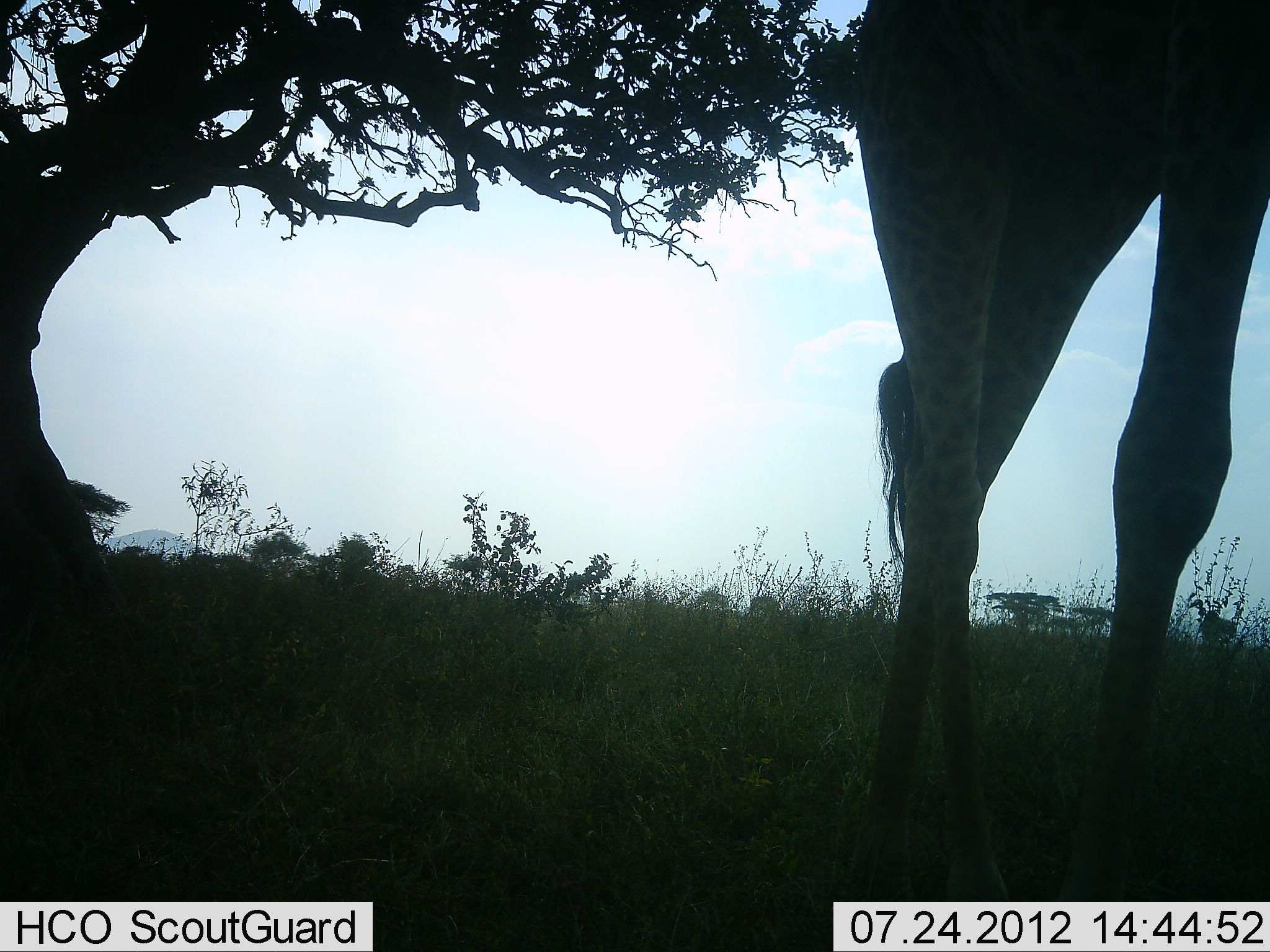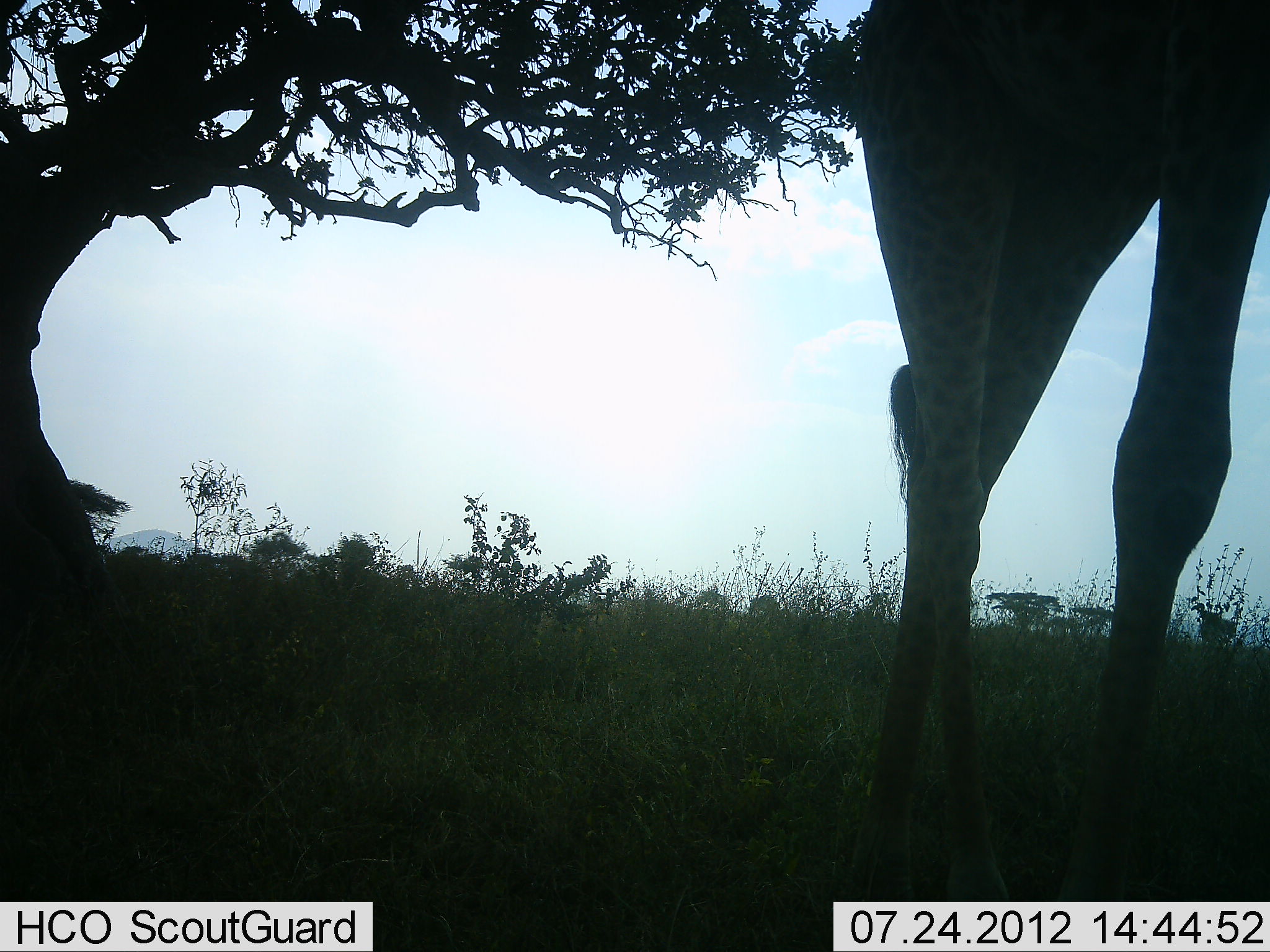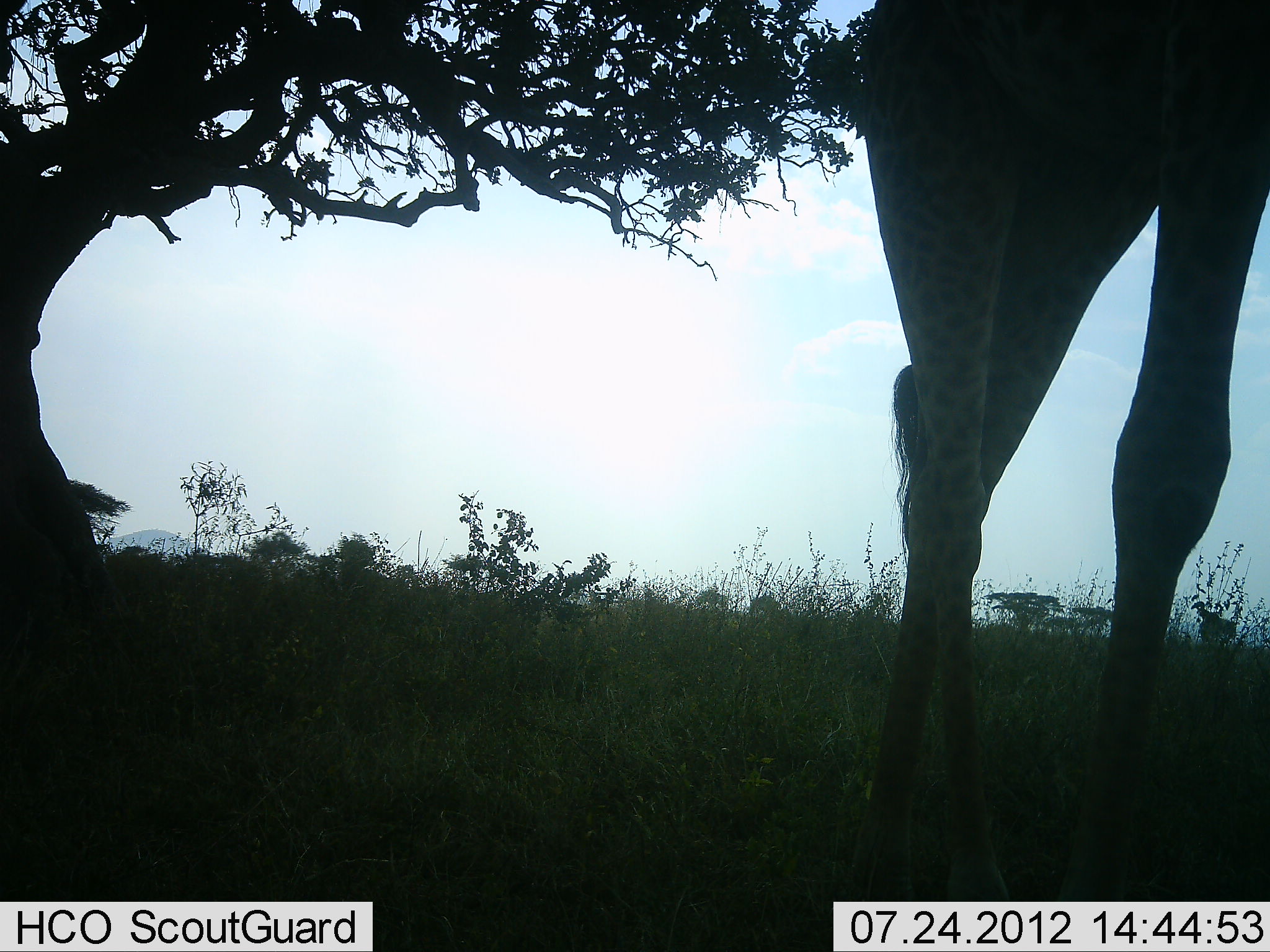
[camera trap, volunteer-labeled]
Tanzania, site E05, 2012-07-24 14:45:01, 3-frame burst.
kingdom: Animalia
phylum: Chordata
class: Mammalia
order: Artiodactyla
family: Giraffidae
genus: Giraffa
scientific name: Giraffa camelopardalis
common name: giraffe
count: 1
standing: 90%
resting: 0%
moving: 0%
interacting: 0%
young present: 0%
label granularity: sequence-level